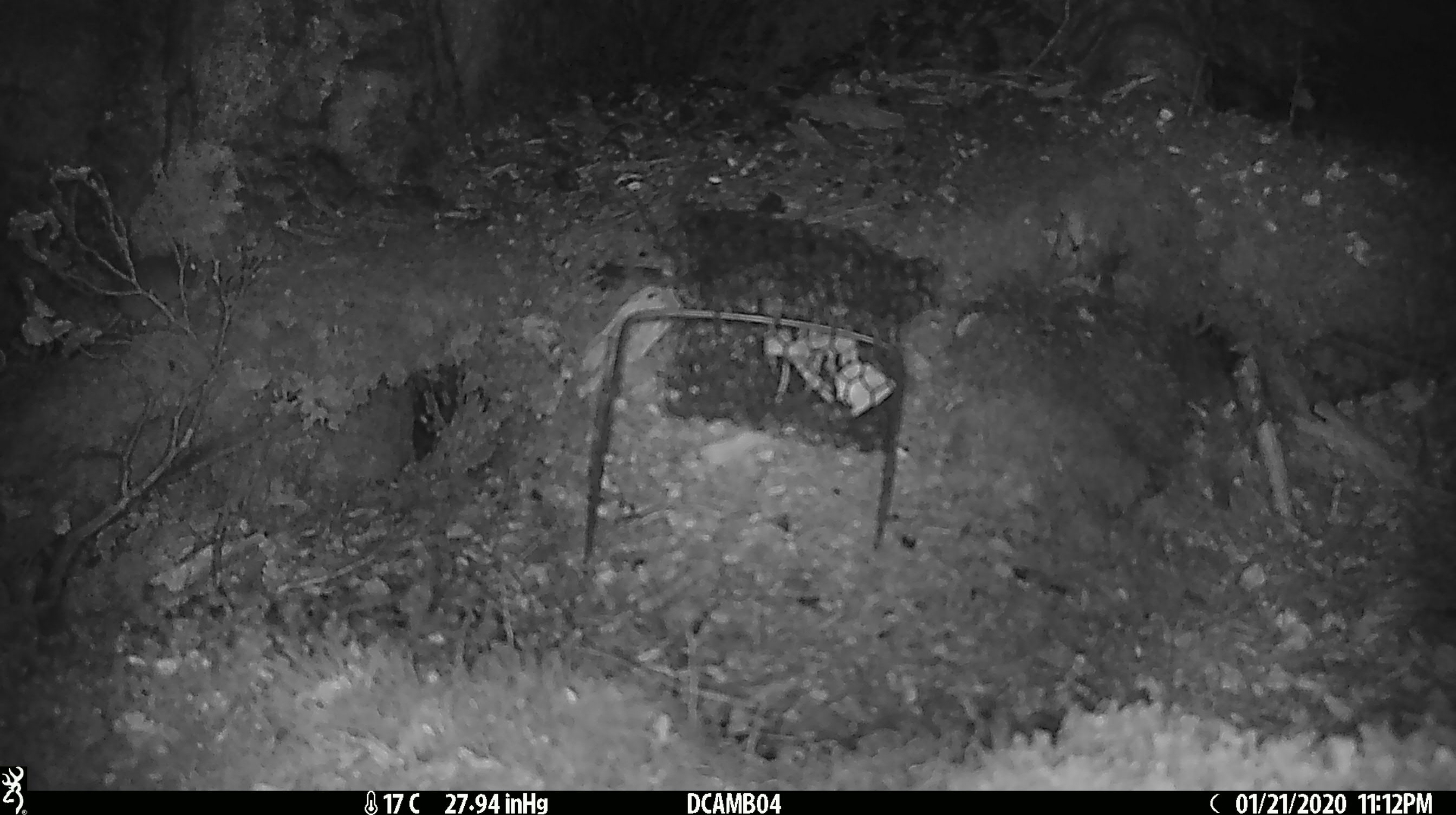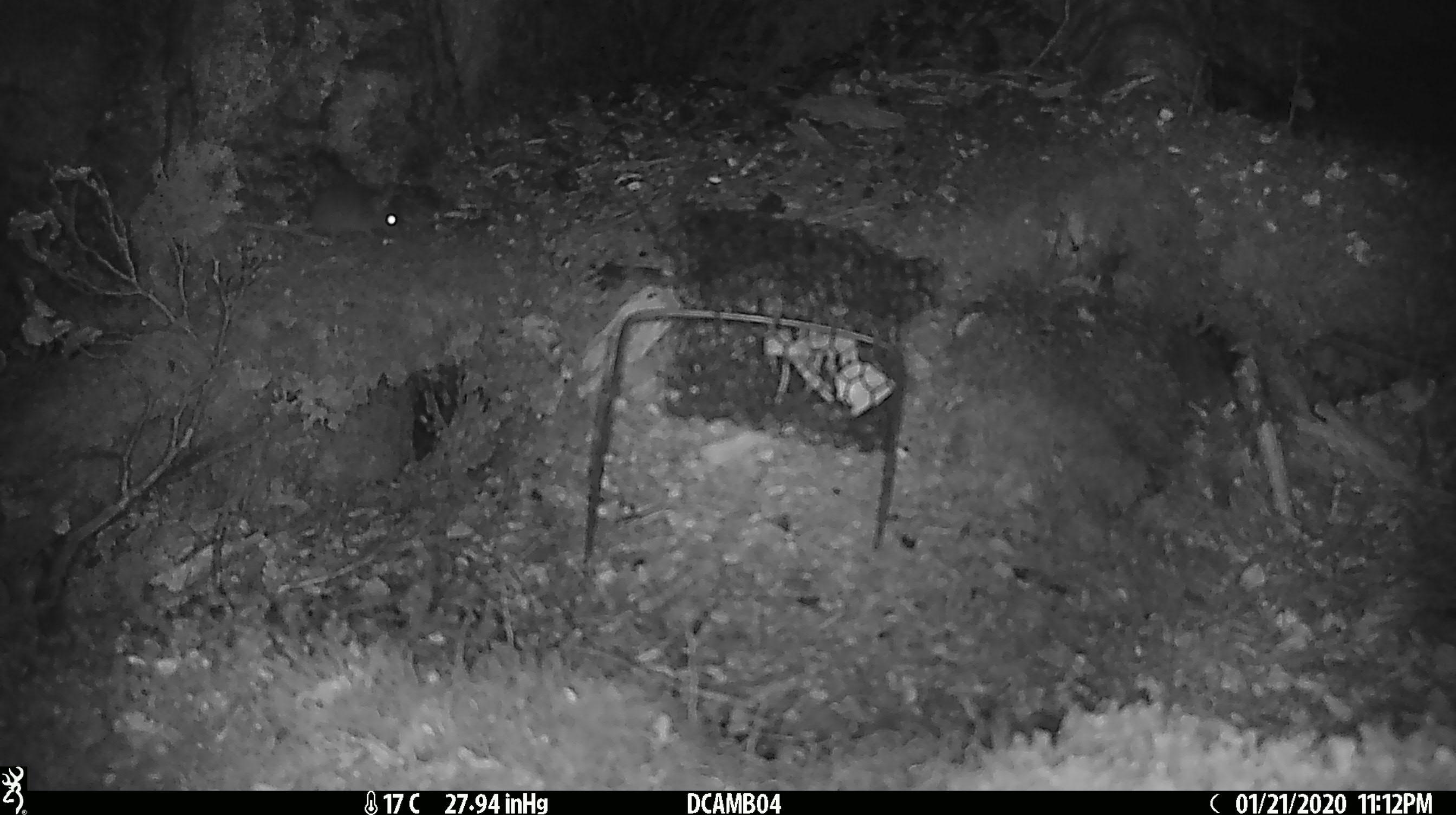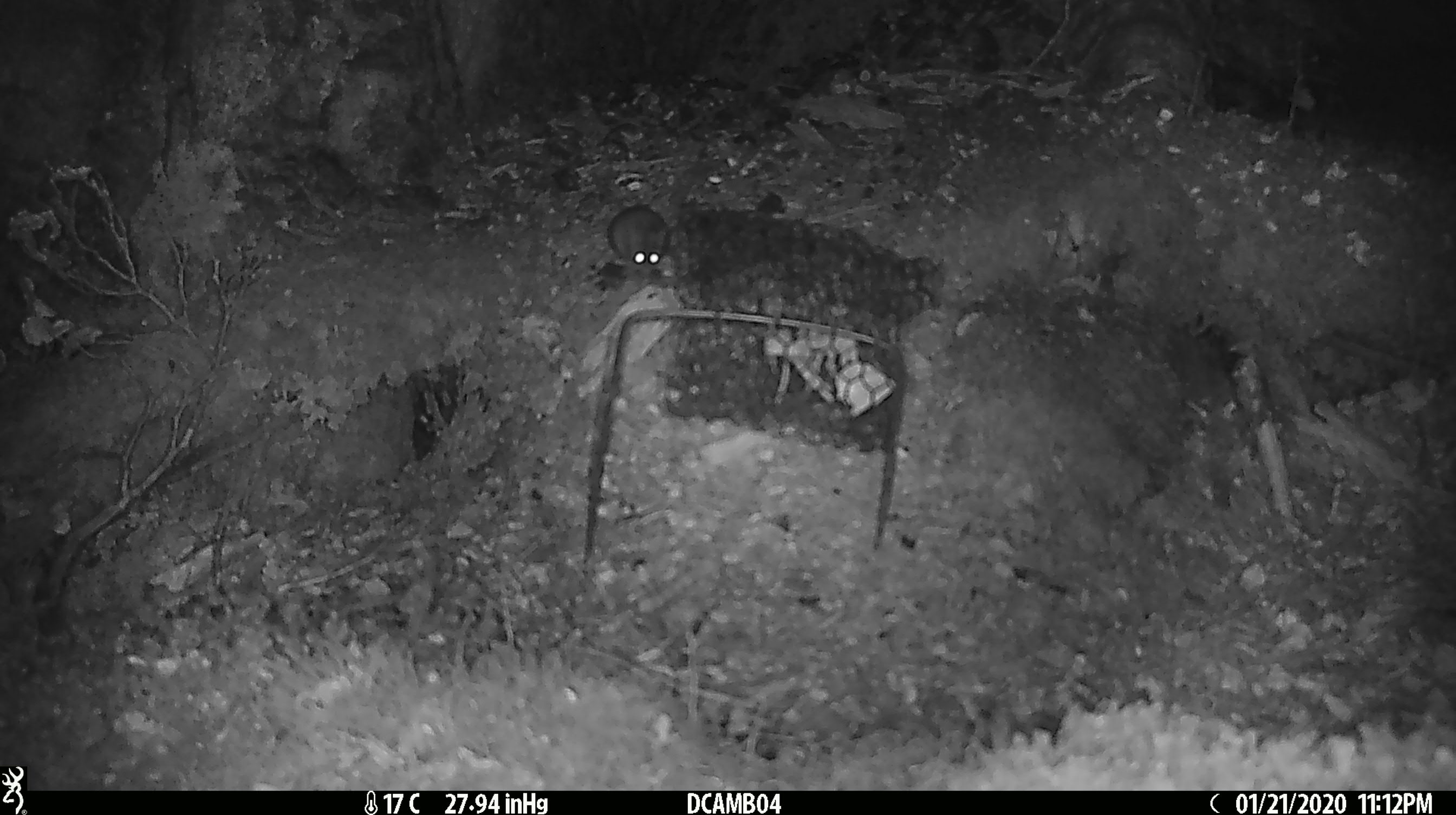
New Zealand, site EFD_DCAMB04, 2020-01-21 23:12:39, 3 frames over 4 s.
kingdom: Animalia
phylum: Chordata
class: Mammalia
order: Rodentia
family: Muridae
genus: Mus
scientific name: Mus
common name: mouse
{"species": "mouse (Mus)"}